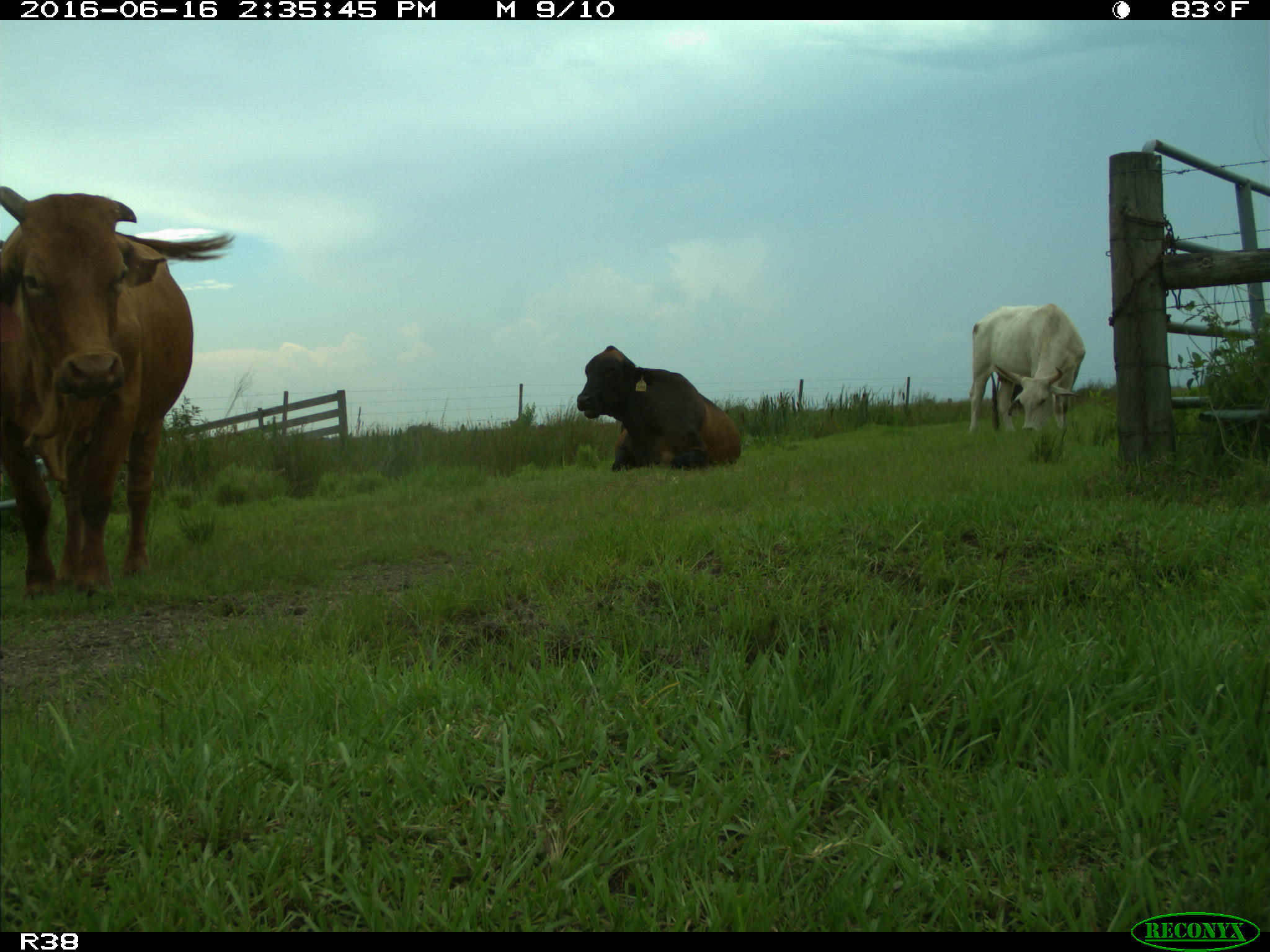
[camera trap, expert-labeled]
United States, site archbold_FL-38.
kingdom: Animalia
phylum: Chordata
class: Mammalia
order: Artiodactyla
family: Bovidae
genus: Bos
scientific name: Bos taurus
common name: domestic cow